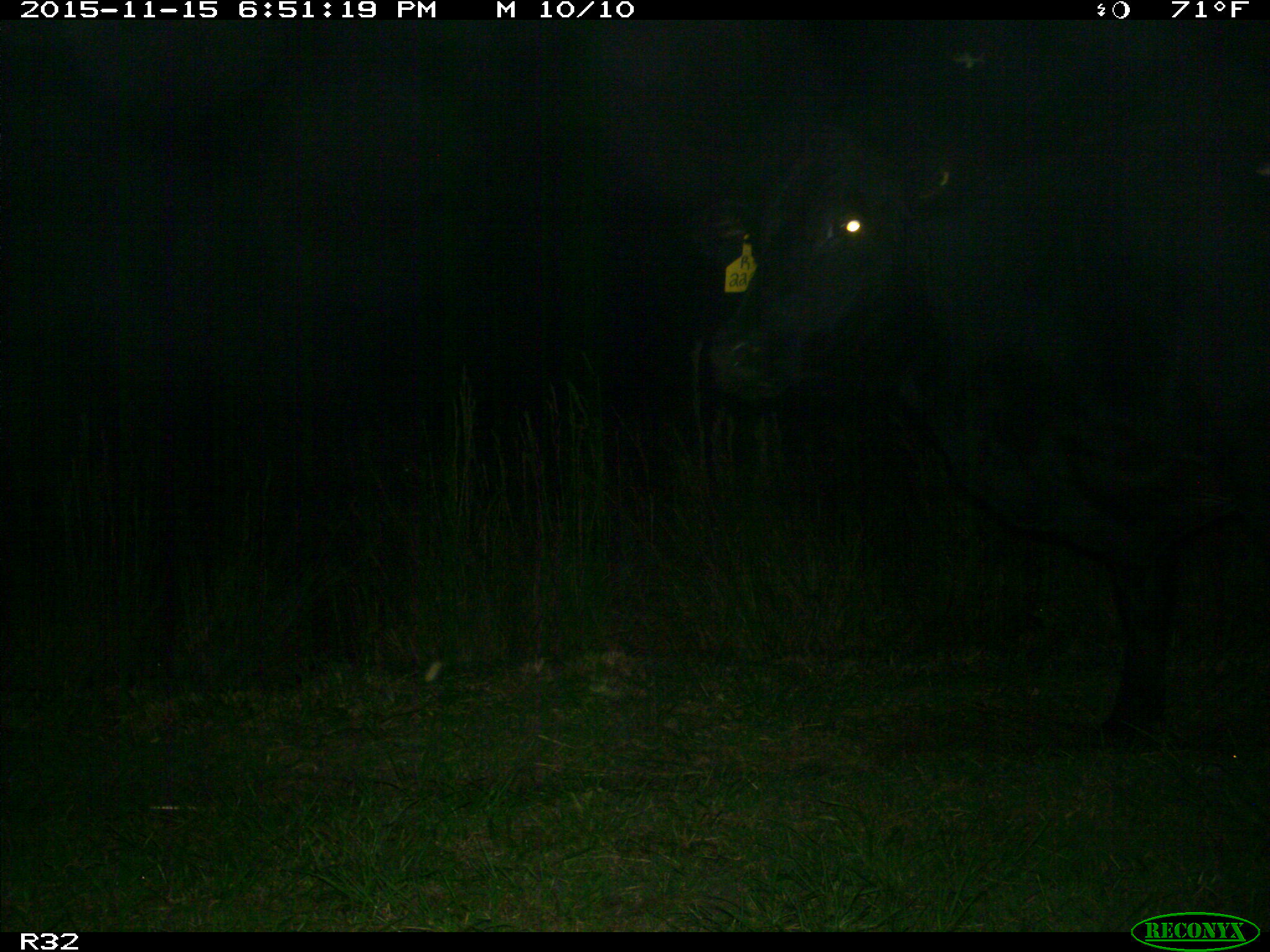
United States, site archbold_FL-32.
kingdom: Animalia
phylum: Chordata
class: Mammalia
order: Artiodactyla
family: Bovidae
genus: Bos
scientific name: Bos taurus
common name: domestic cow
Bos taurus (domestic cow).